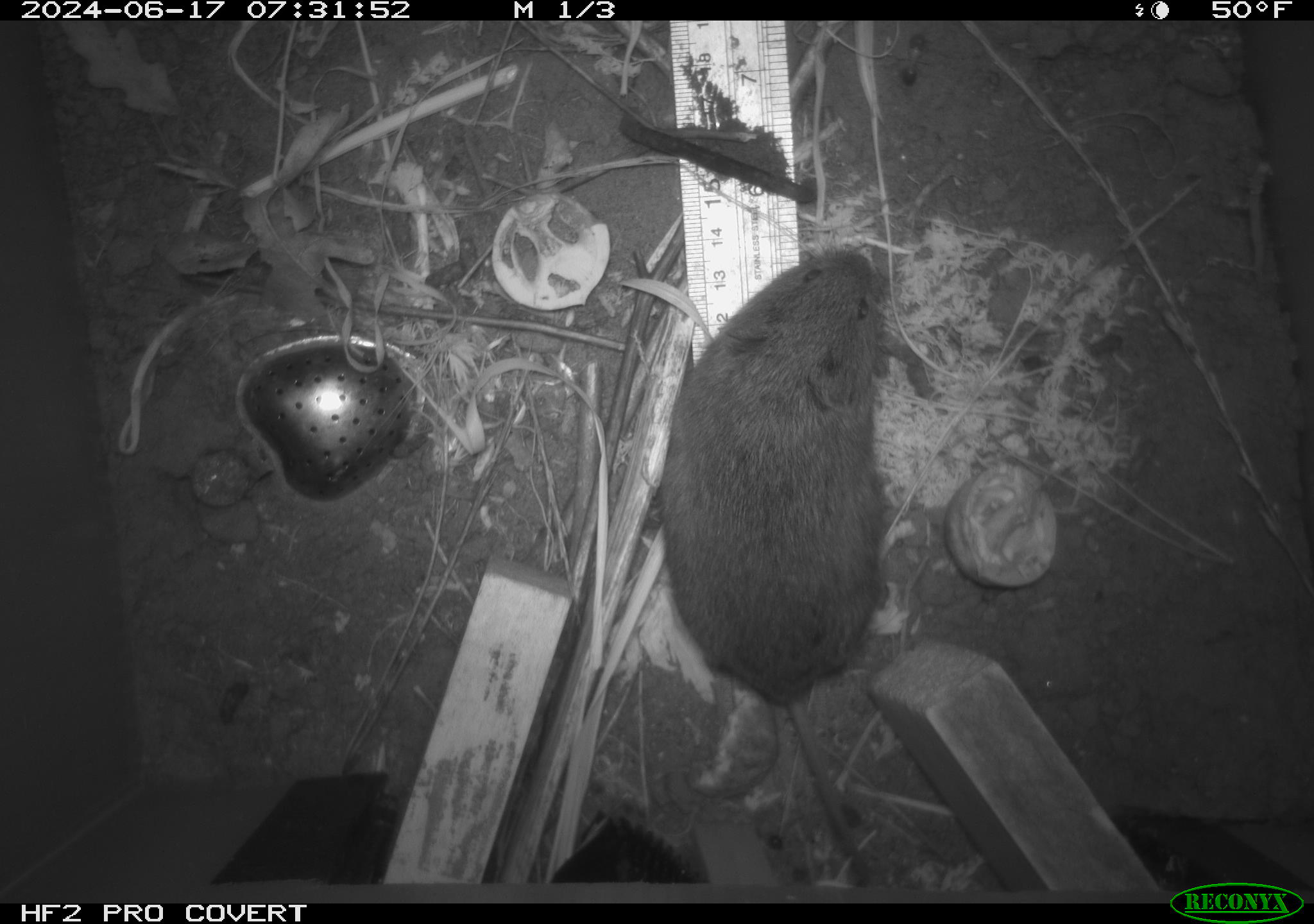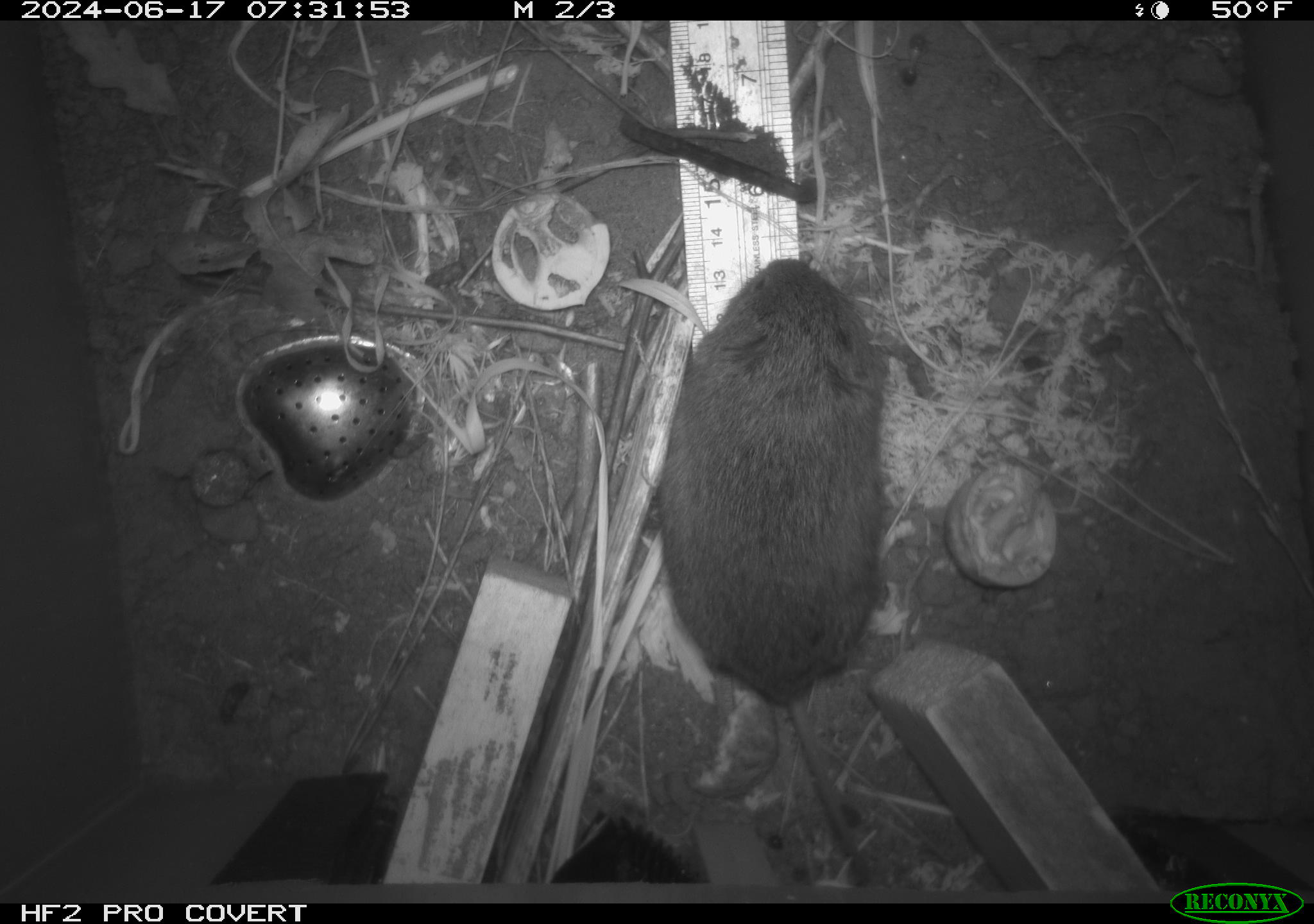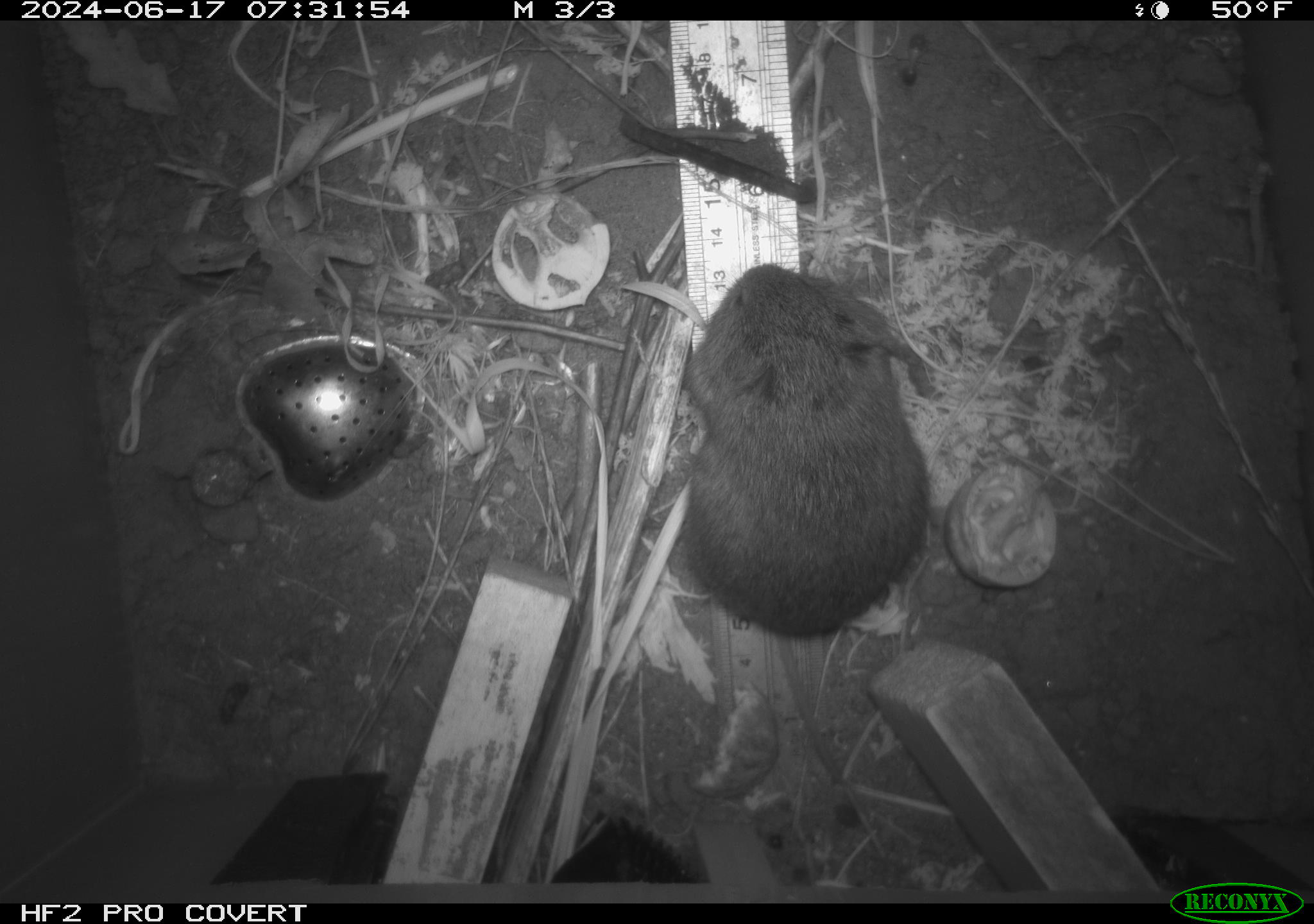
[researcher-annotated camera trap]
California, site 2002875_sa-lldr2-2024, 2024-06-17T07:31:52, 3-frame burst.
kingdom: Animalia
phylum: Chordata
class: Mammalia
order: Rodentia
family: Cricetidae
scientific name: Arvicolinae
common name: voles, lemmings, and muskrats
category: arvicolinae subfamily